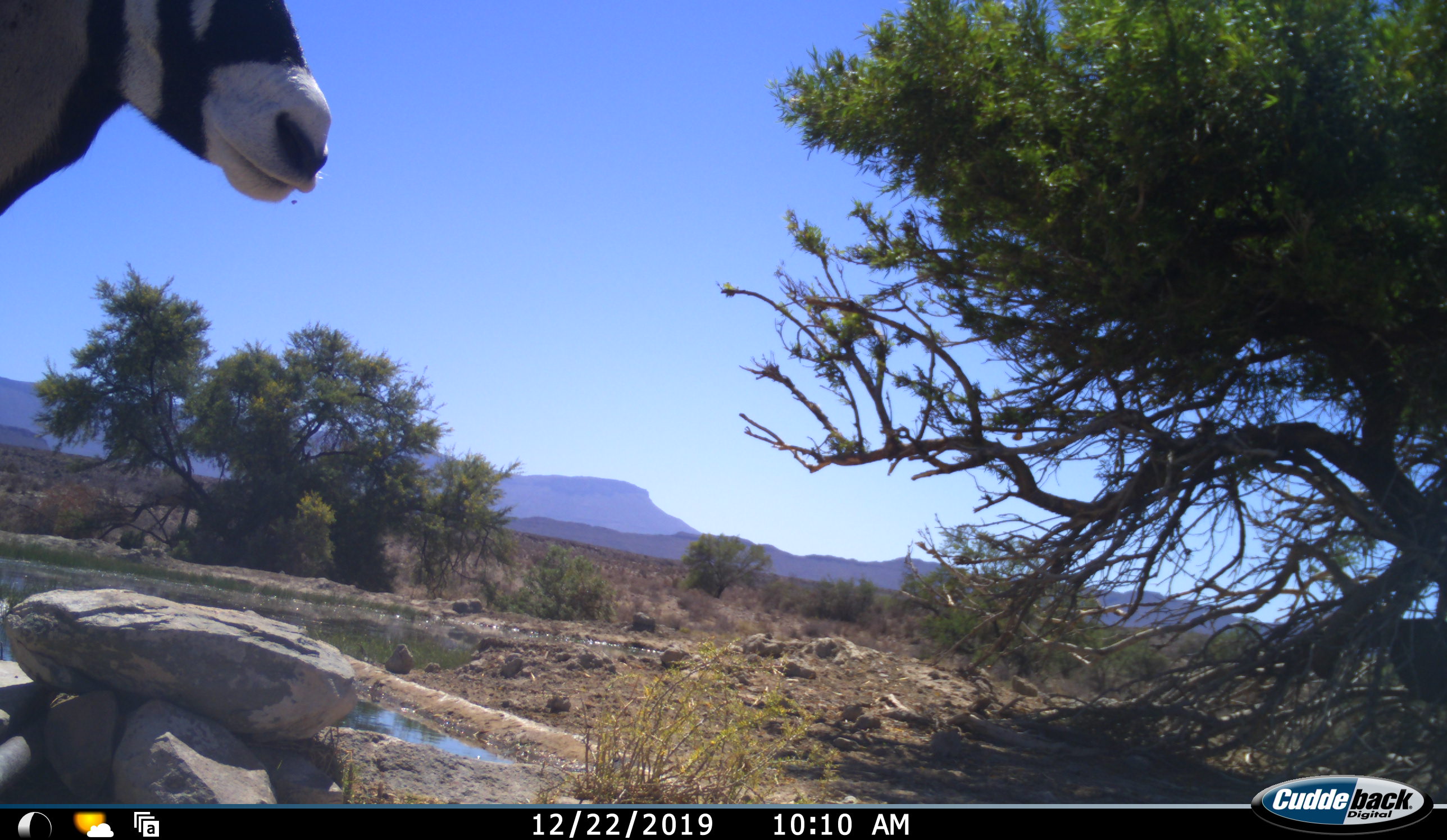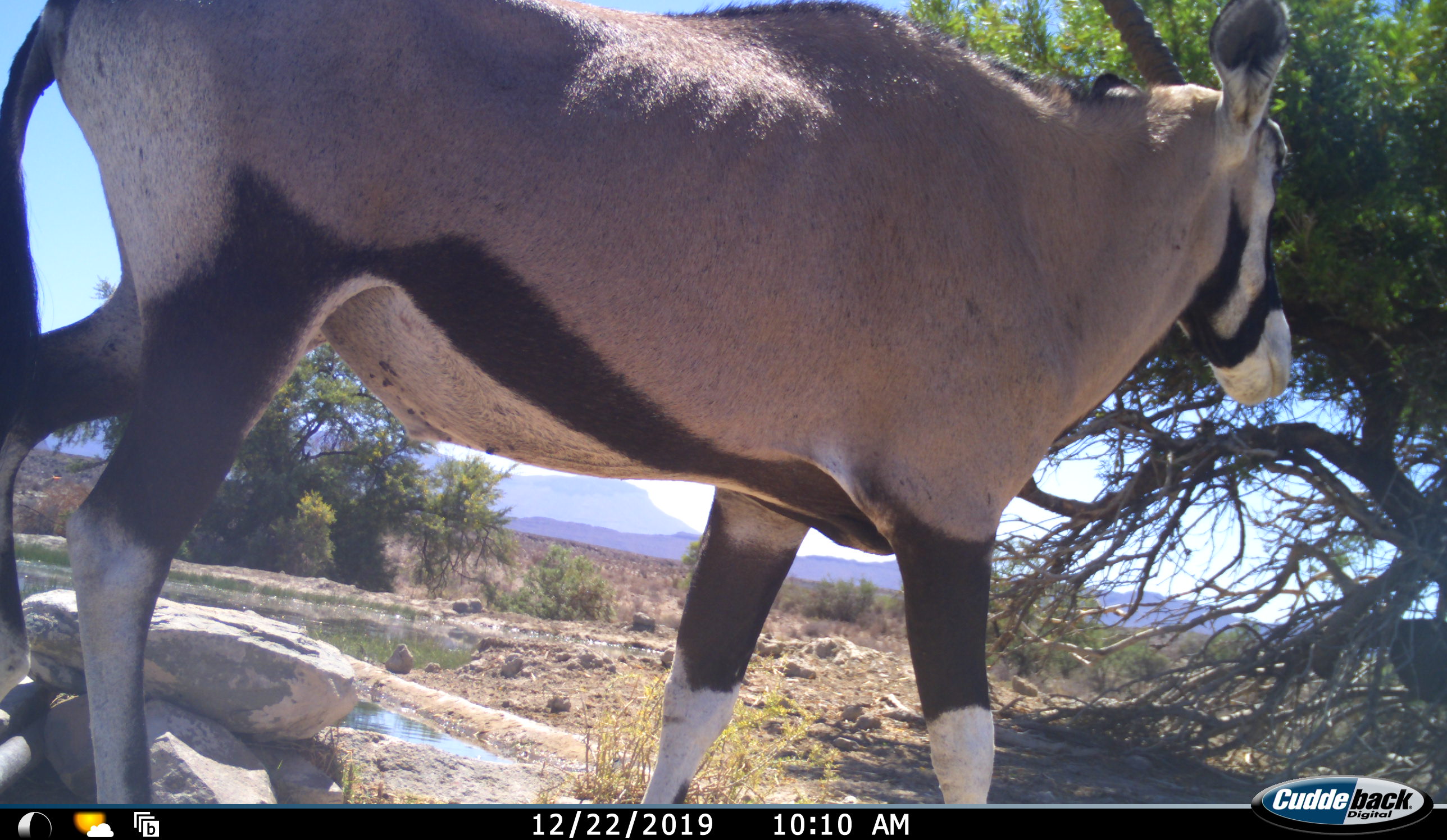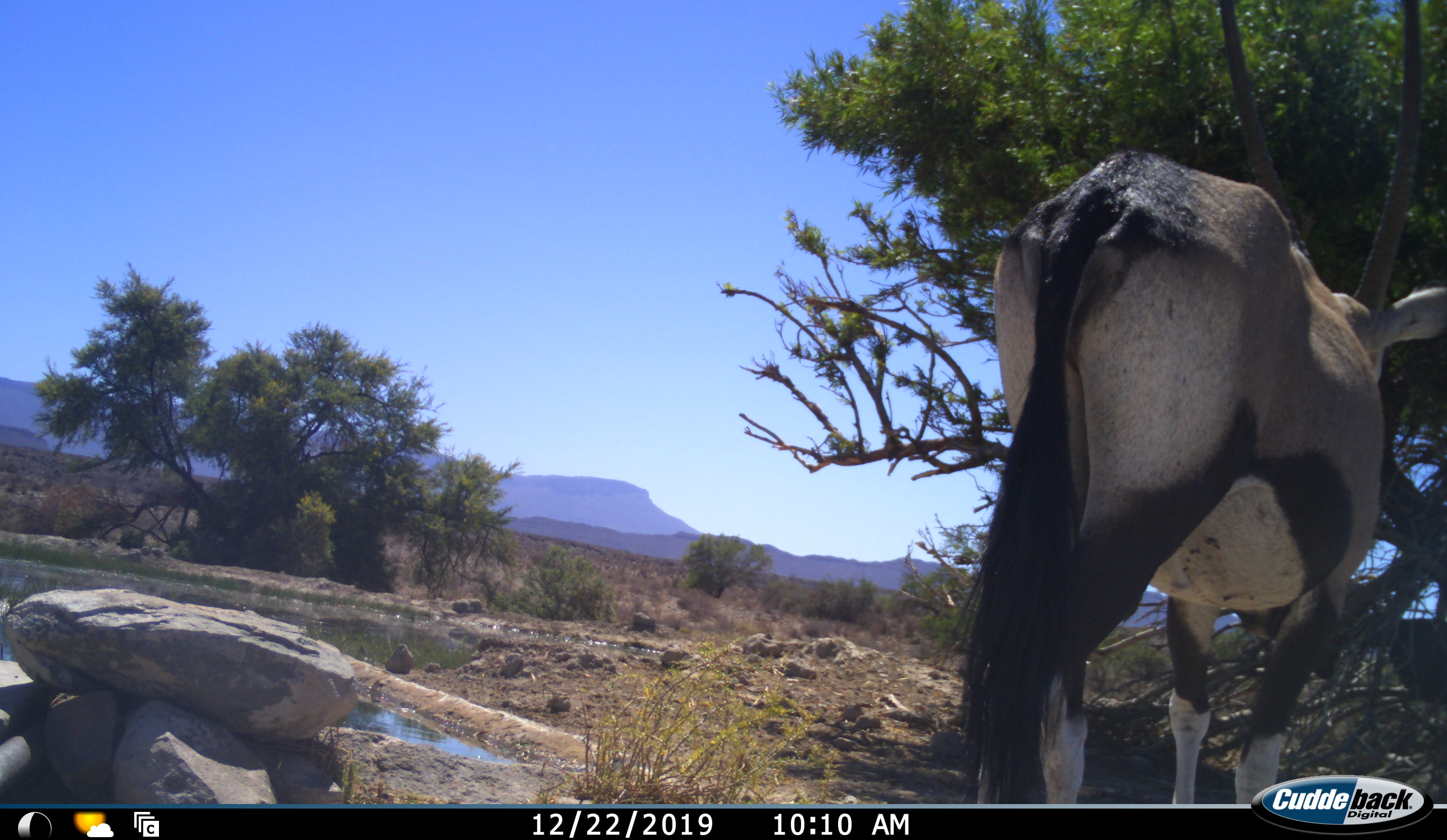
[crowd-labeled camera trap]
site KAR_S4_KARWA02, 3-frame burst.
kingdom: Animalia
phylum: Chordata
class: Mammalia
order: Artiodactyla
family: Bovidae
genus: Oryx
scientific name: Oryx gazella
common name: gemsbok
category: oryx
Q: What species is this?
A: Oryx (gemsbok) (Oryx gazella).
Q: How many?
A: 1.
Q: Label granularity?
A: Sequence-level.